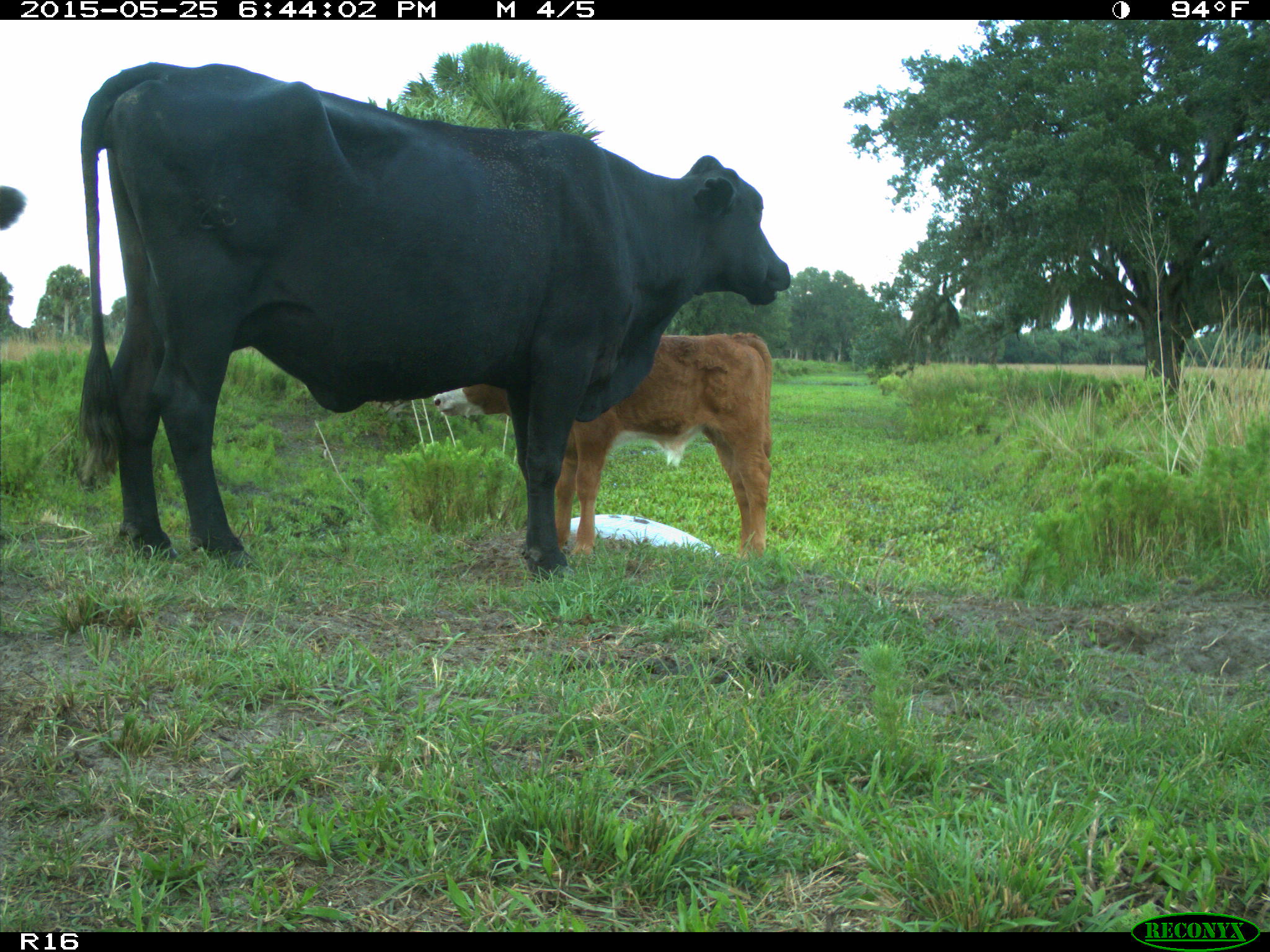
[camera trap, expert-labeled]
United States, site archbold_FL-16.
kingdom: Animalia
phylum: Chordata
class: Mammalia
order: Artiodactyla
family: Bovidae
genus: Bos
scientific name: Bos taurus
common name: domestic cow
Bos taurus (domestic cow).